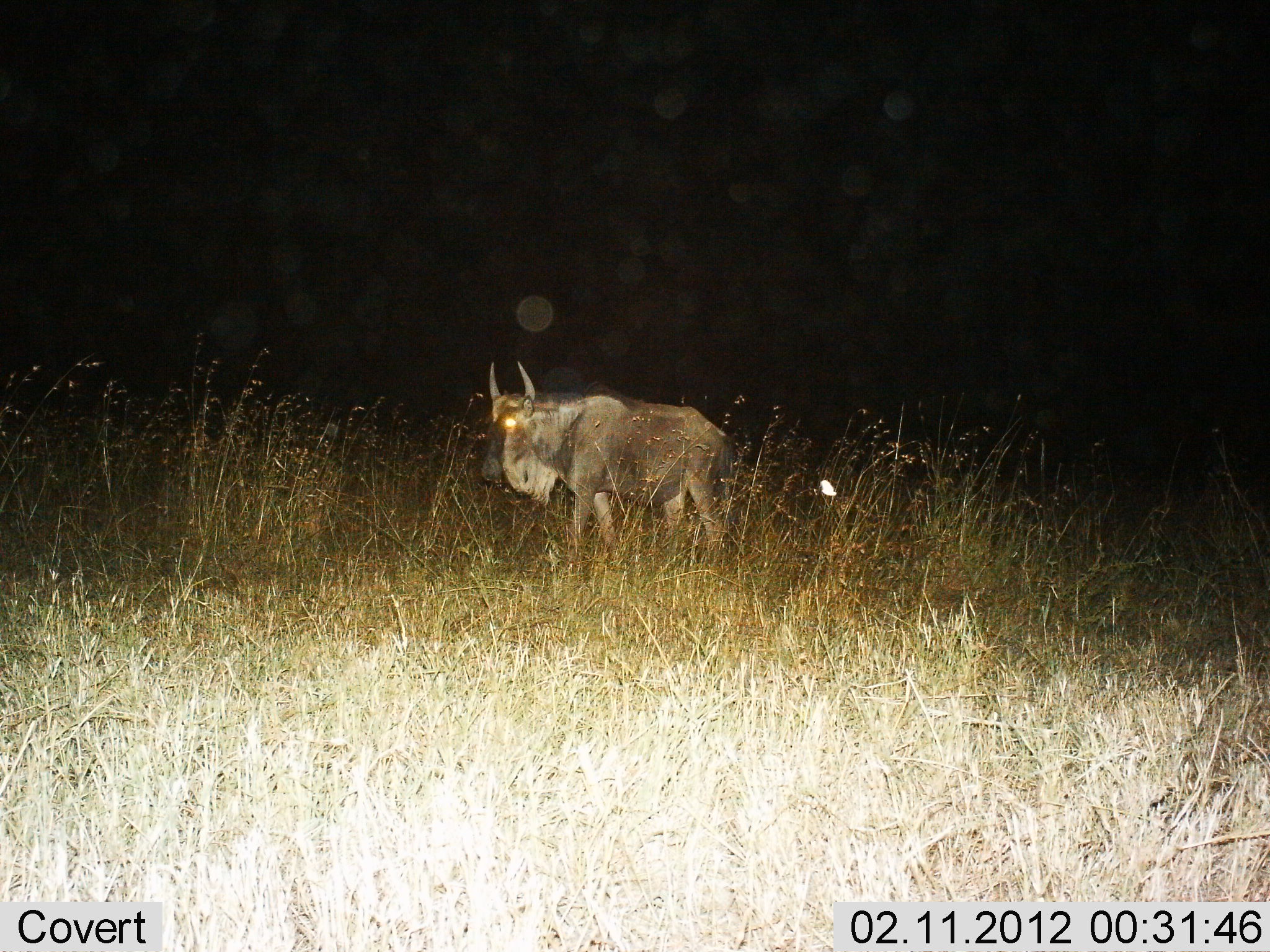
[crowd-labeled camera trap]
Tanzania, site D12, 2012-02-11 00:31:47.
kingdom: Animalia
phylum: Chordata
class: Mammalia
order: Artiodactyla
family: Bovidae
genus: Connochaetes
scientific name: Connochaetes taurinus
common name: blue wildebeest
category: wildebeest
Wildebeest (blue wildebeest) (Connochaetes taurinus), count 1. Behavior (volunteer vote fractions): standing 36%, resting 0%, moving 64%, interacting 0%. Young present (vote fraction): 0%. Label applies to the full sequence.